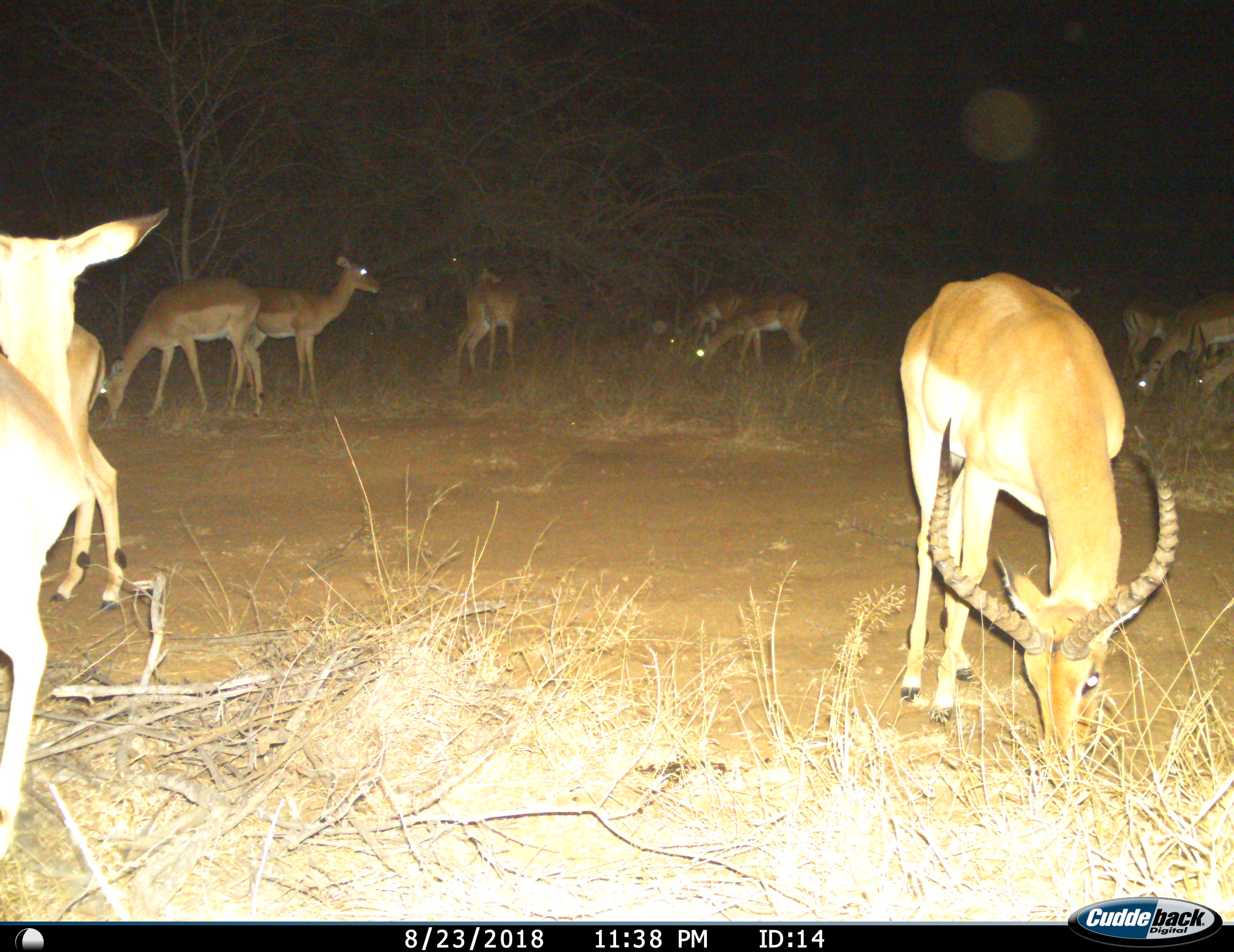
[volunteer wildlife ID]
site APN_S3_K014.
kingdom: Animalia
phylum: Chordata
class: Mammalia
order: Artiodactyla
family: Bovidae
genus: Aepyceros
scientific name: Aepyceros melampus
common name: impala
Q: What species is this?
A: Impala (Aepyceros melampus).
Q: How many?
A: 11-50.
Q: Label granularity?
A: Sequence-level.